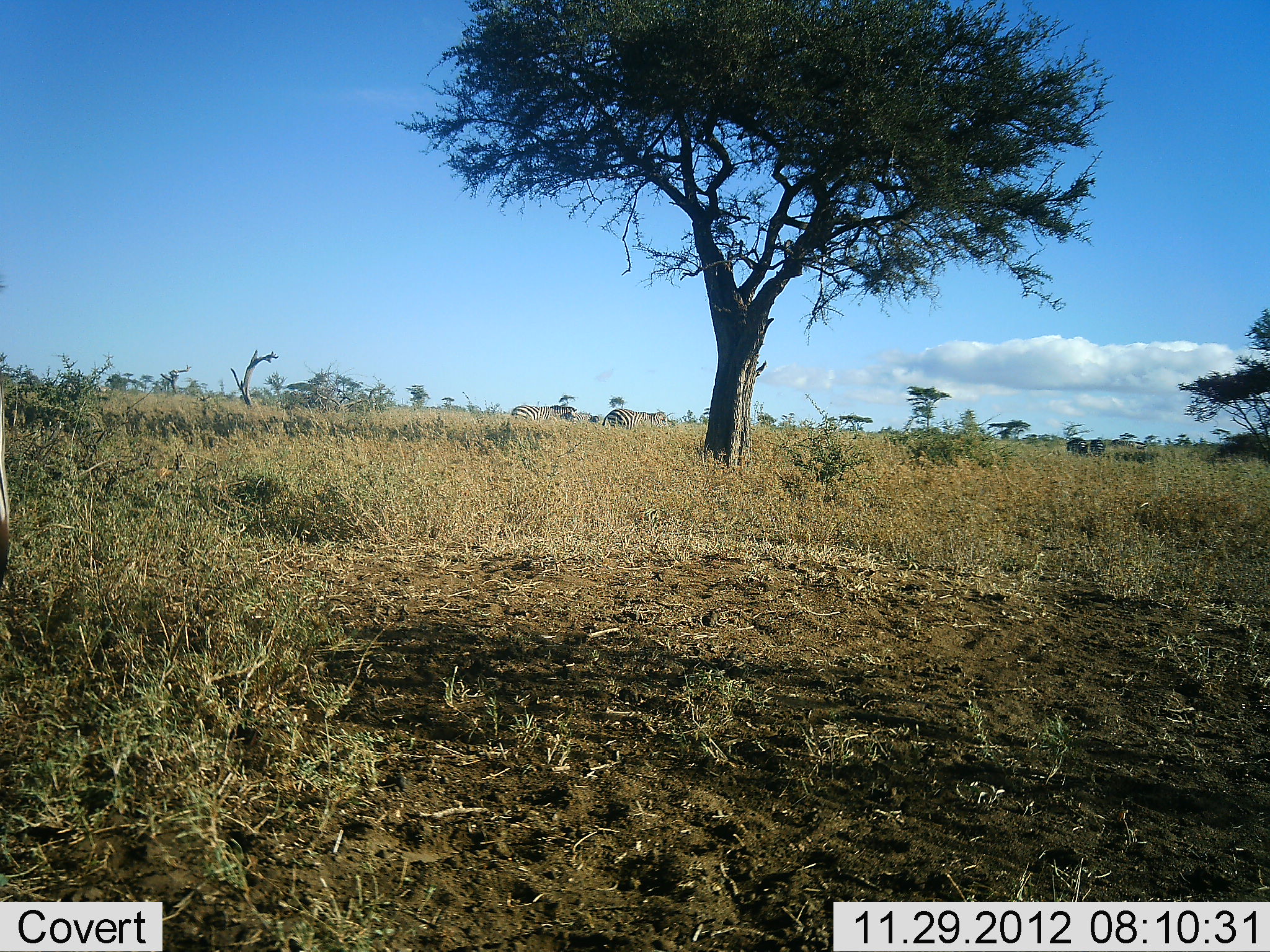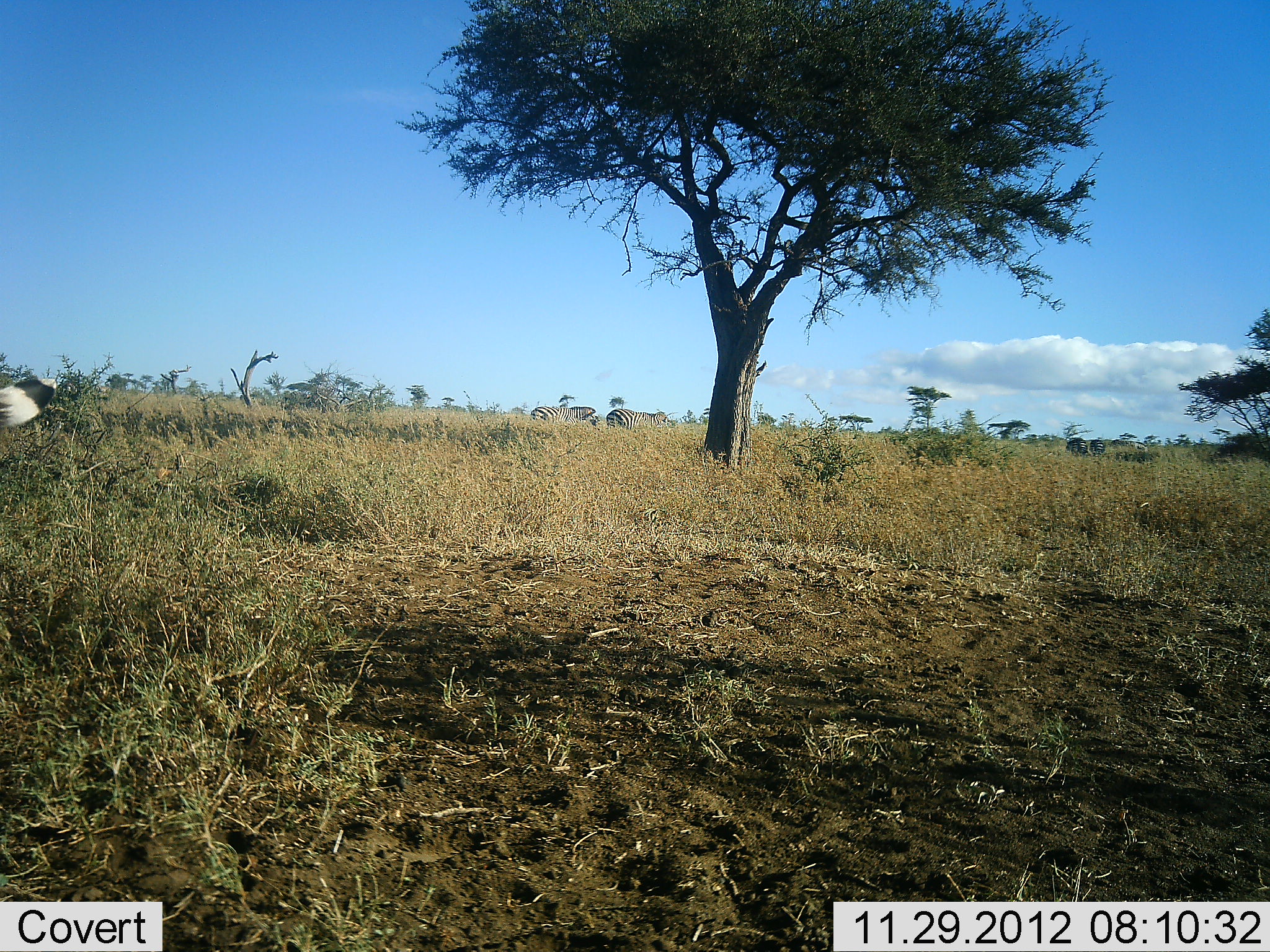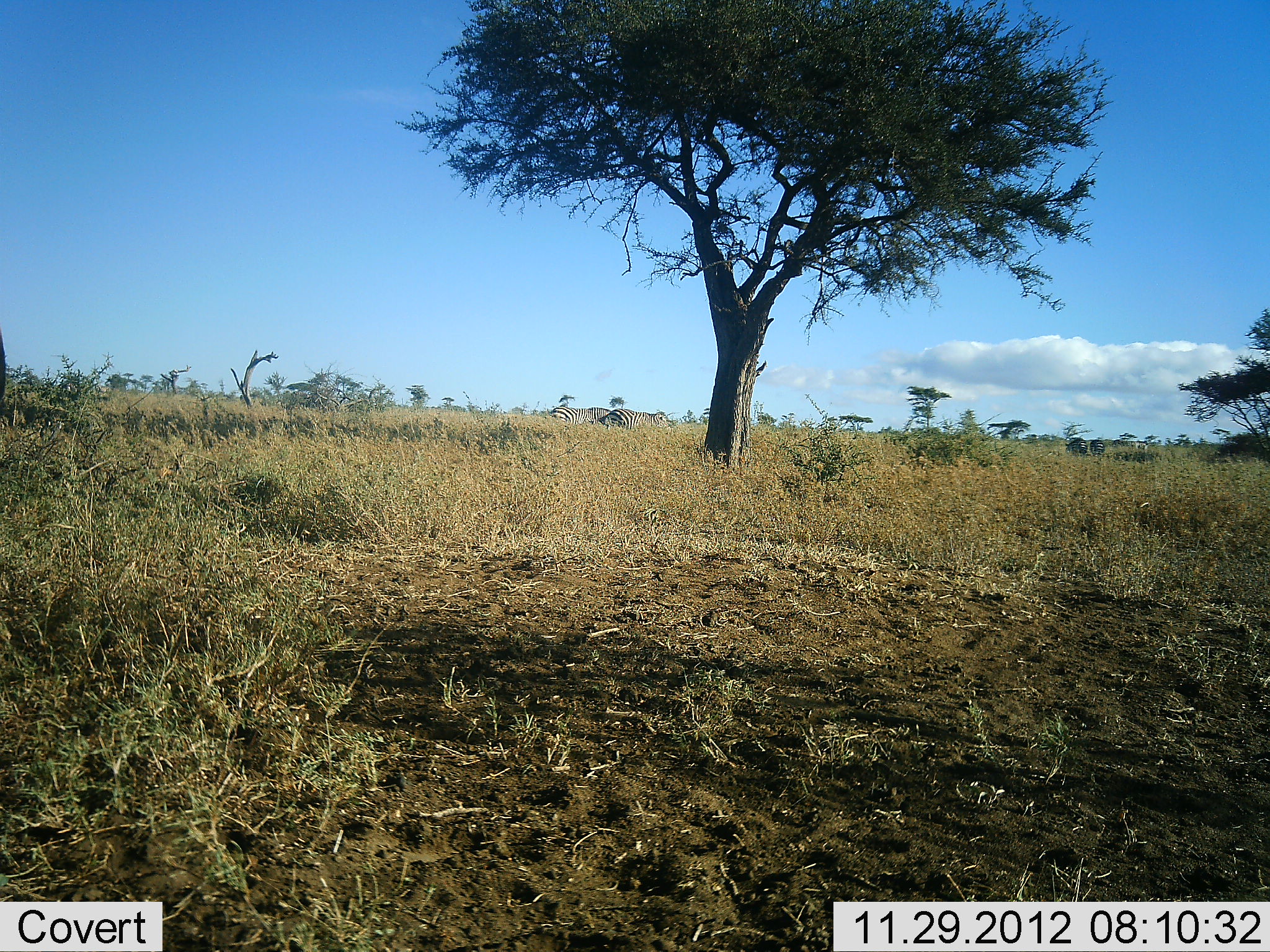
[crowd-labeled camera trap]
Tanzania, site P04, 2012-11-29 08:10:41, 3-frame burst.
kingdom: Animalia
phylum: Chordata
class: Mammalia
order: Perissodactyla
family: Equidae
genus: Equus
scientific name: Equus quagga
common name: plains zebra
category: zebra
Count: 3.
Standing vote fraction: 100%.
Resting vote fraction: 0%.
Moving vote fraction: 40%.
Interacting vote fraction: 10%.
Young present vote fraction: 0%.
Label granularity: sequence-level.